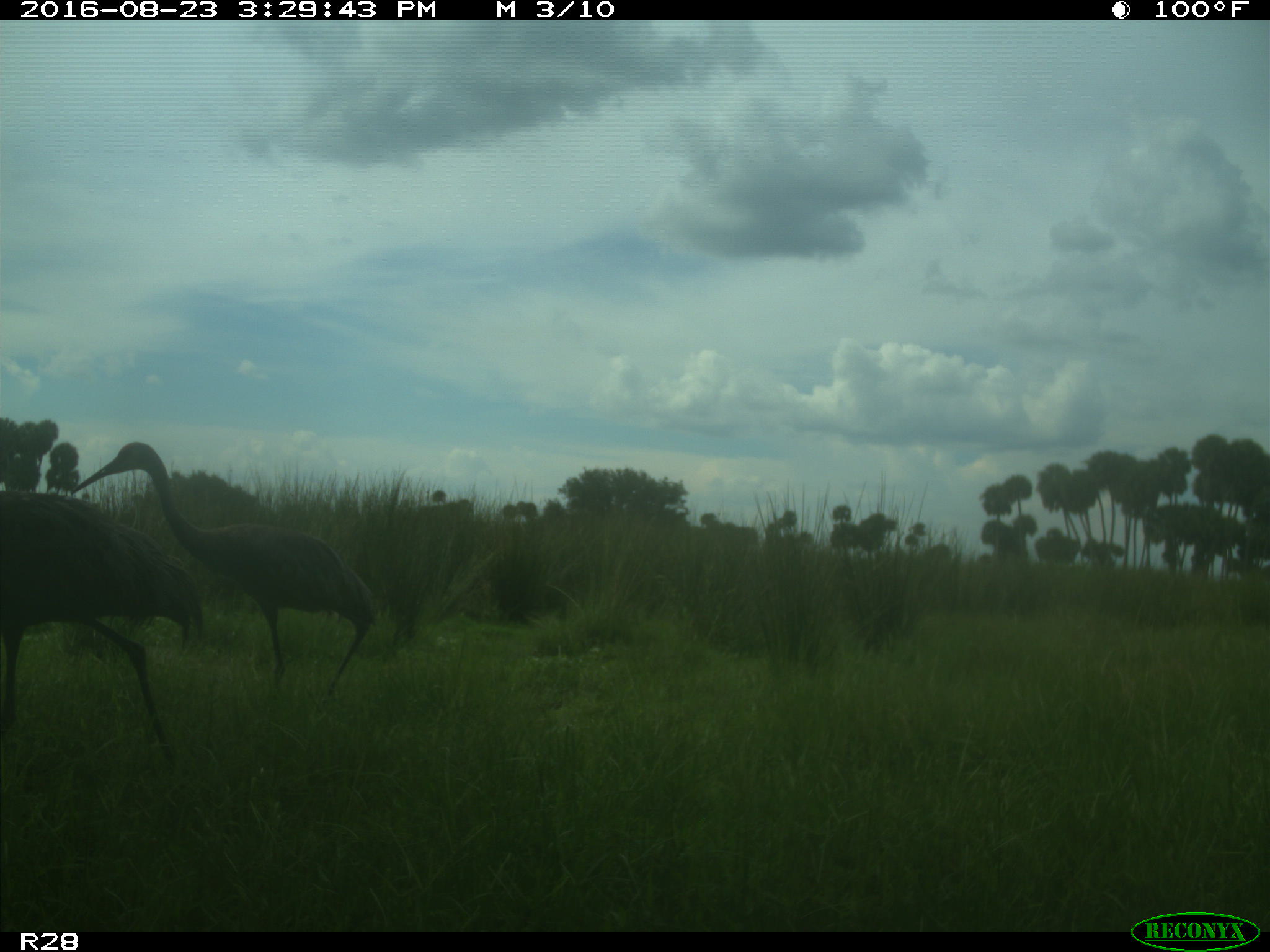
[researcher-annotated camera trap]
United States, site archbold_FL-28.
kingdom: Animalia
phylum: Chordata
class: Aves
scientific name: Aves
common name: birds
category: unidentified bird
Unidentified bird (birds) (Aves).